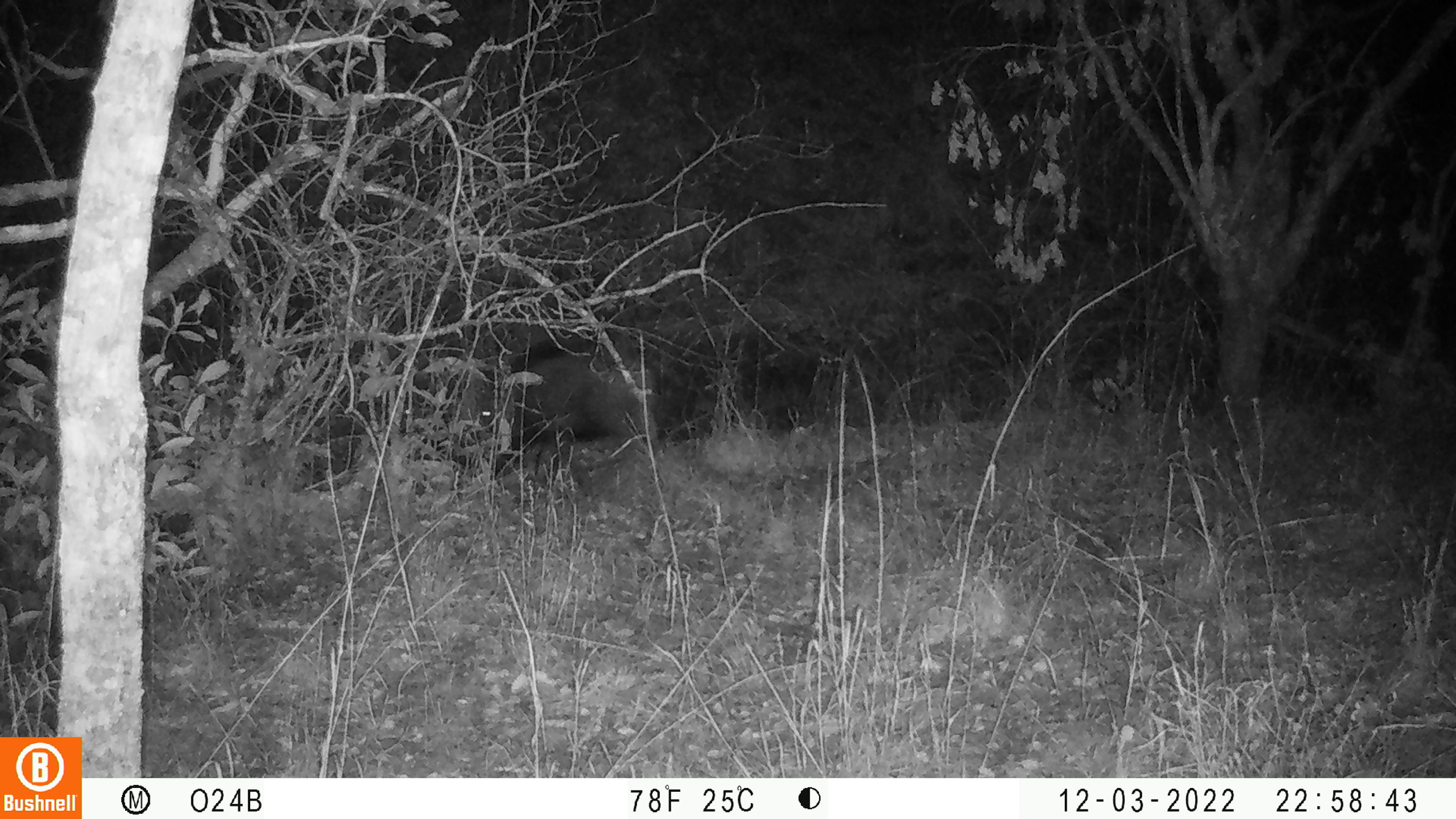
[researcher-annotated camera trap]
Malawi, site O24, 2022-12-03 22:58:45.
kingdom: Animalia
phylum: Chordata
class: Mammalia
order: Artiodactyla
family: Suidae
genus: Potamochoerus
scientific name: Potamochoerus larvatus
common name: bushpig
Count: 1.